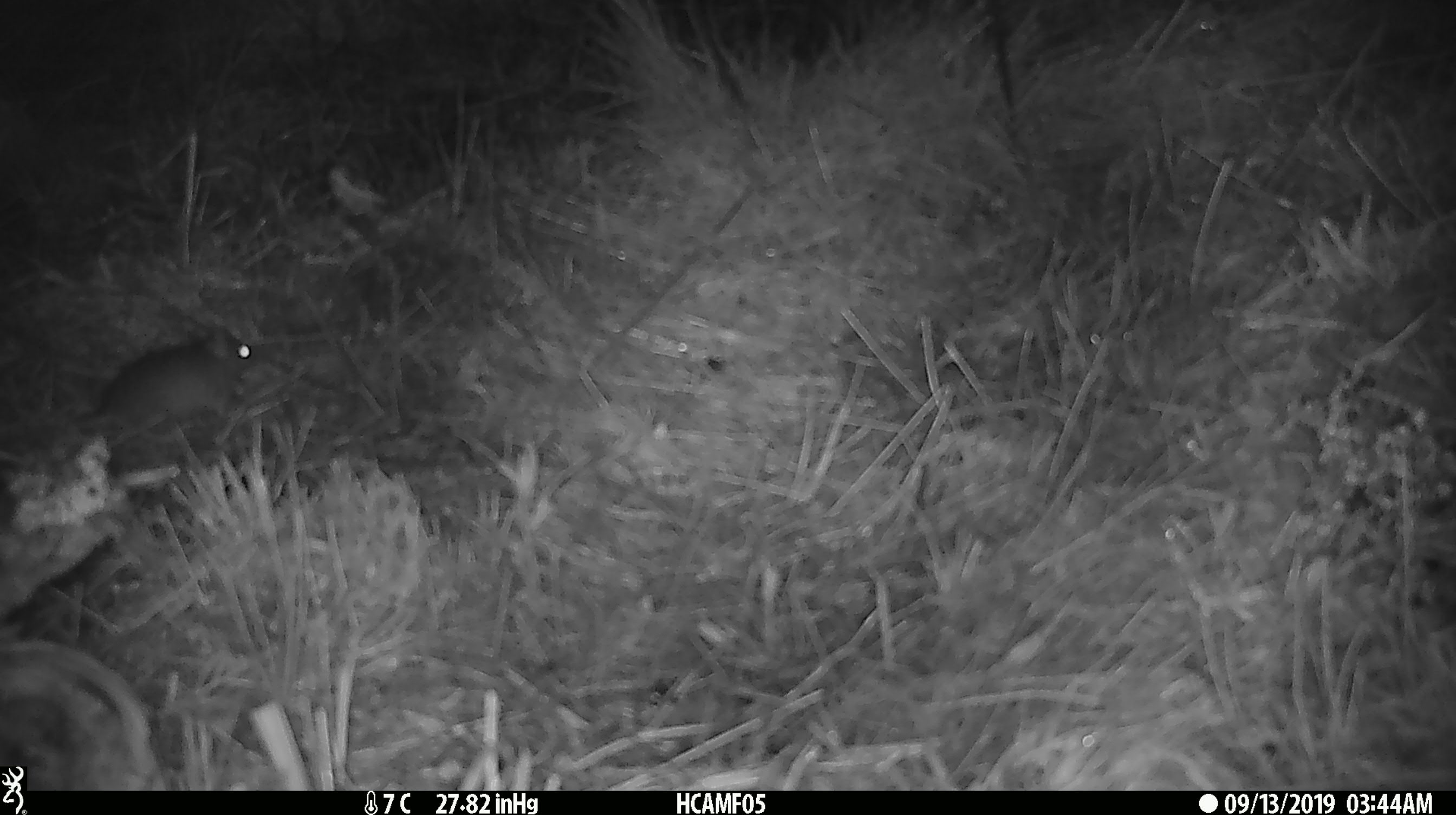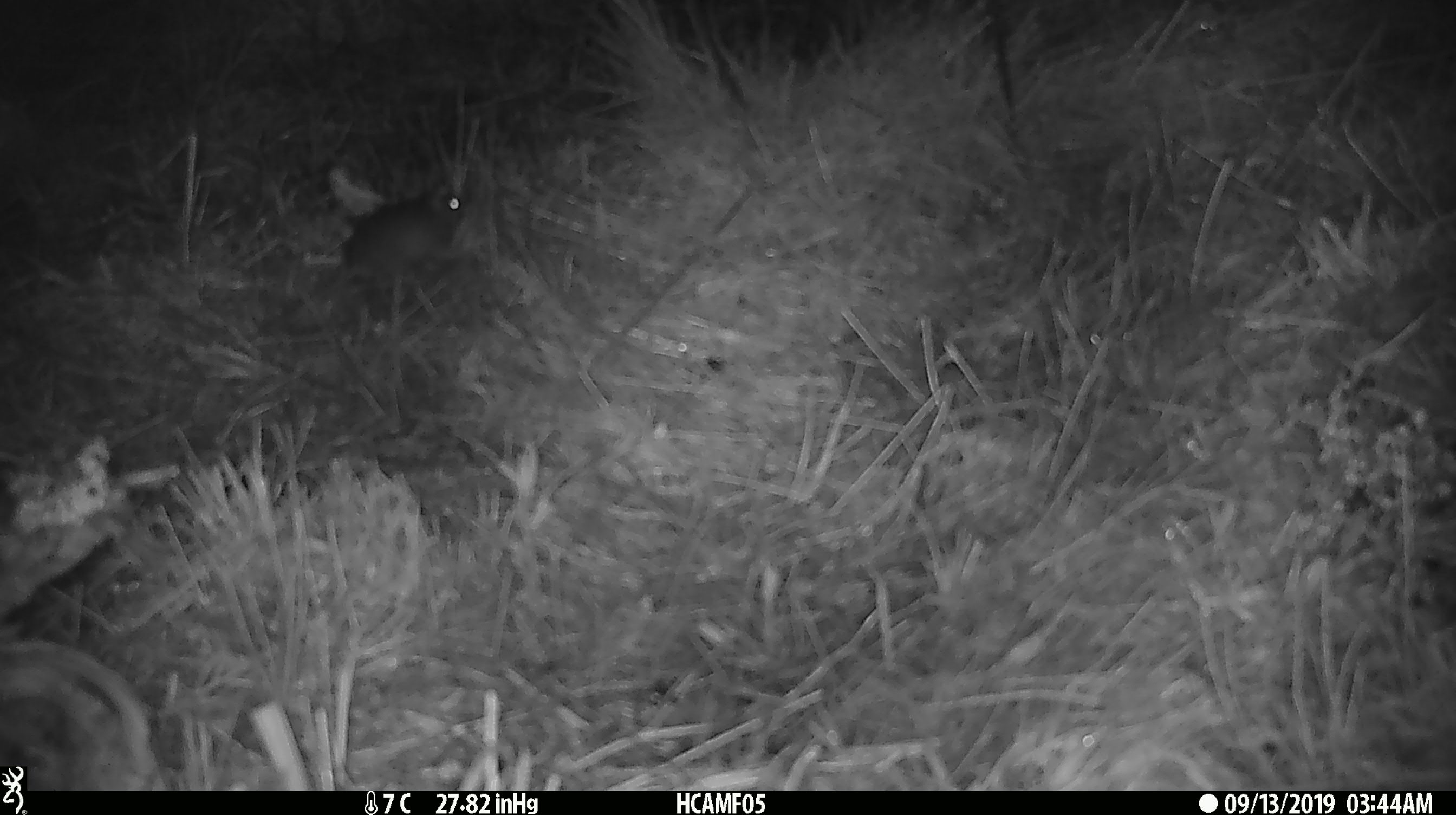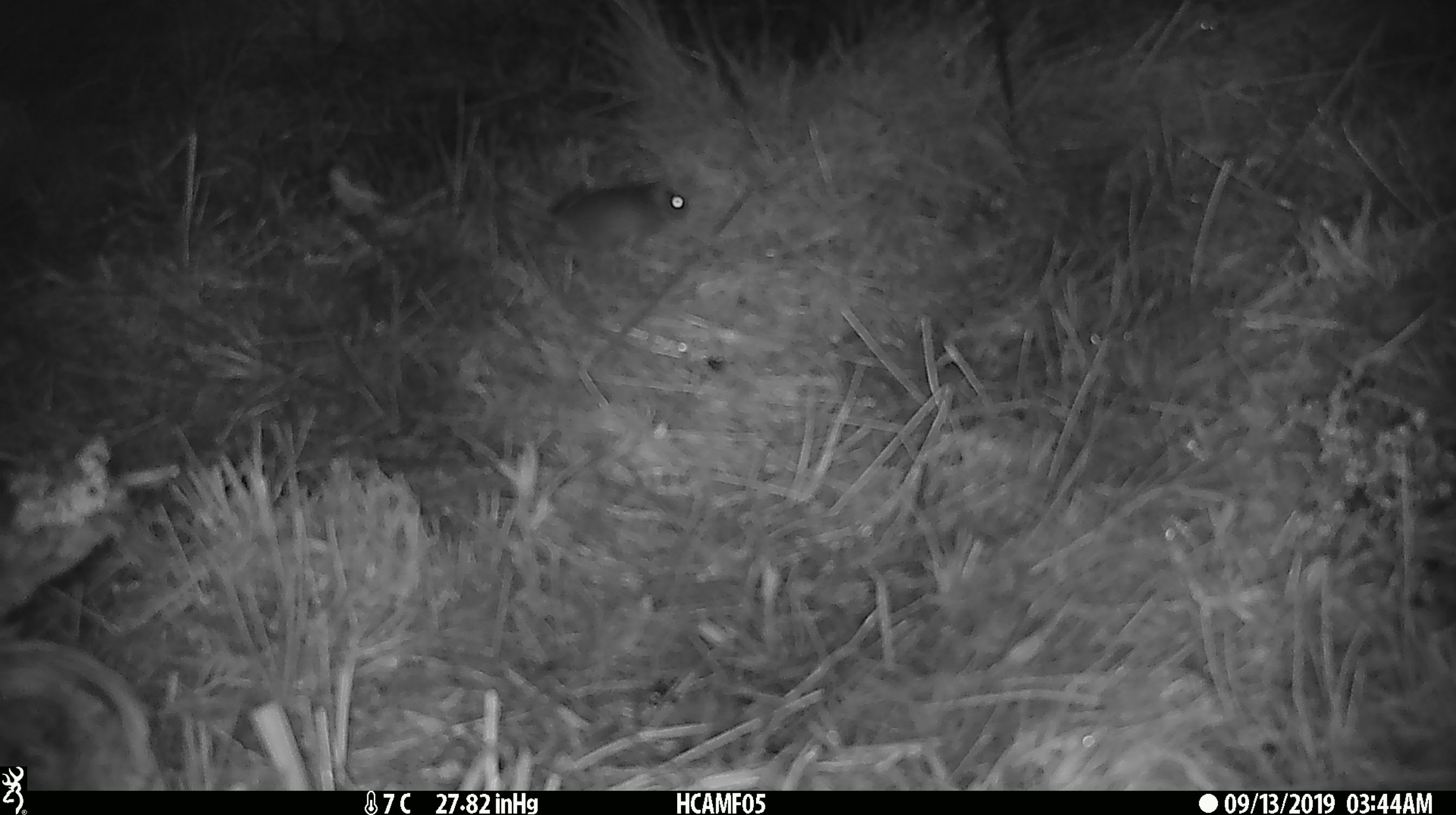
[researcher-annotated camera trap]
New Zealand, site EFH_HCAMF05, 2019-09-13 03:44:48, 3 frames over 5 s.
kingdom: Animalia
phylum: Chordata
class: Mammalia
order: Rodentia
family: Muridae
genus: Mus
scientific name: Mus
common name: mouse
Mouse (Mus).